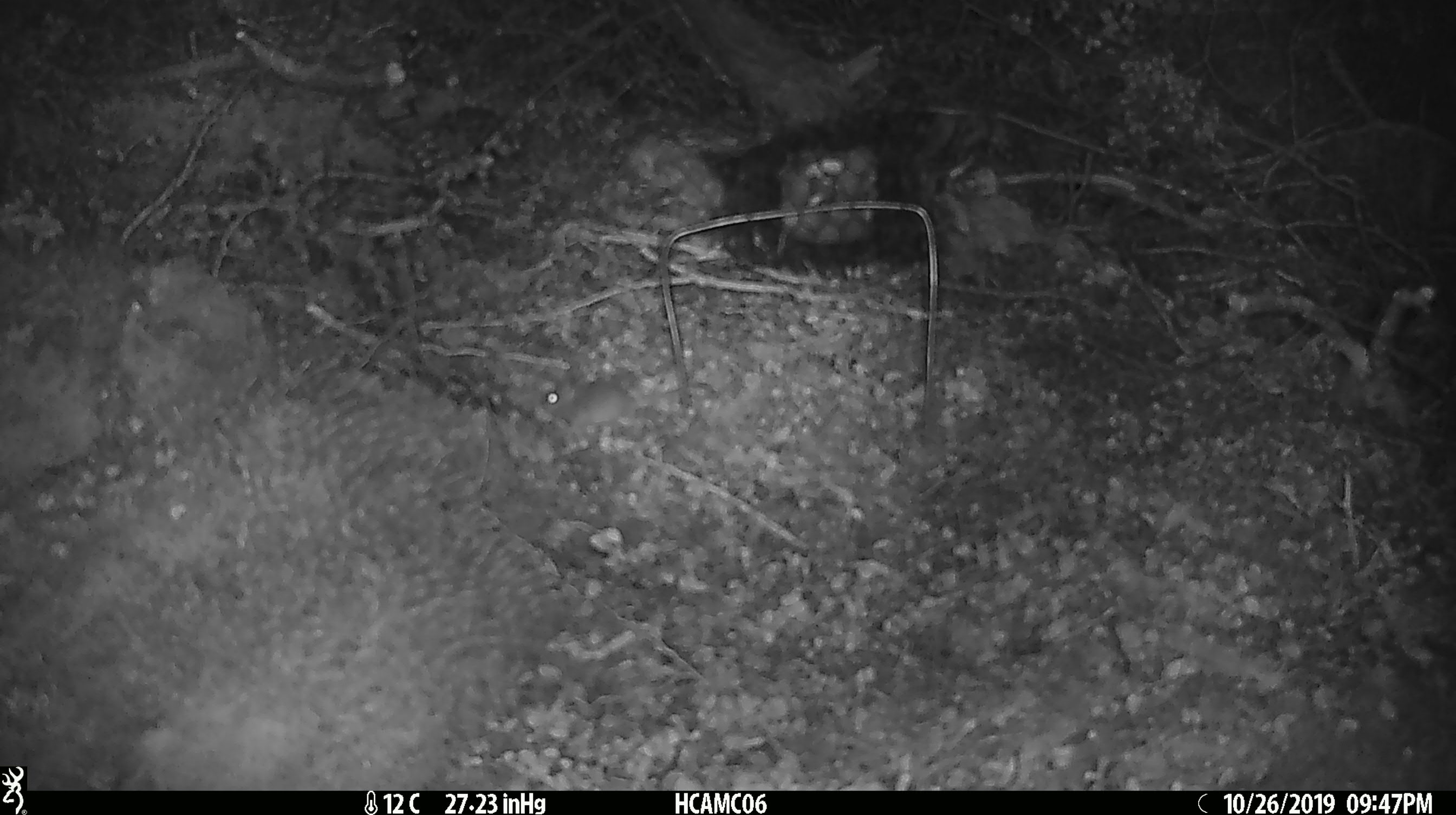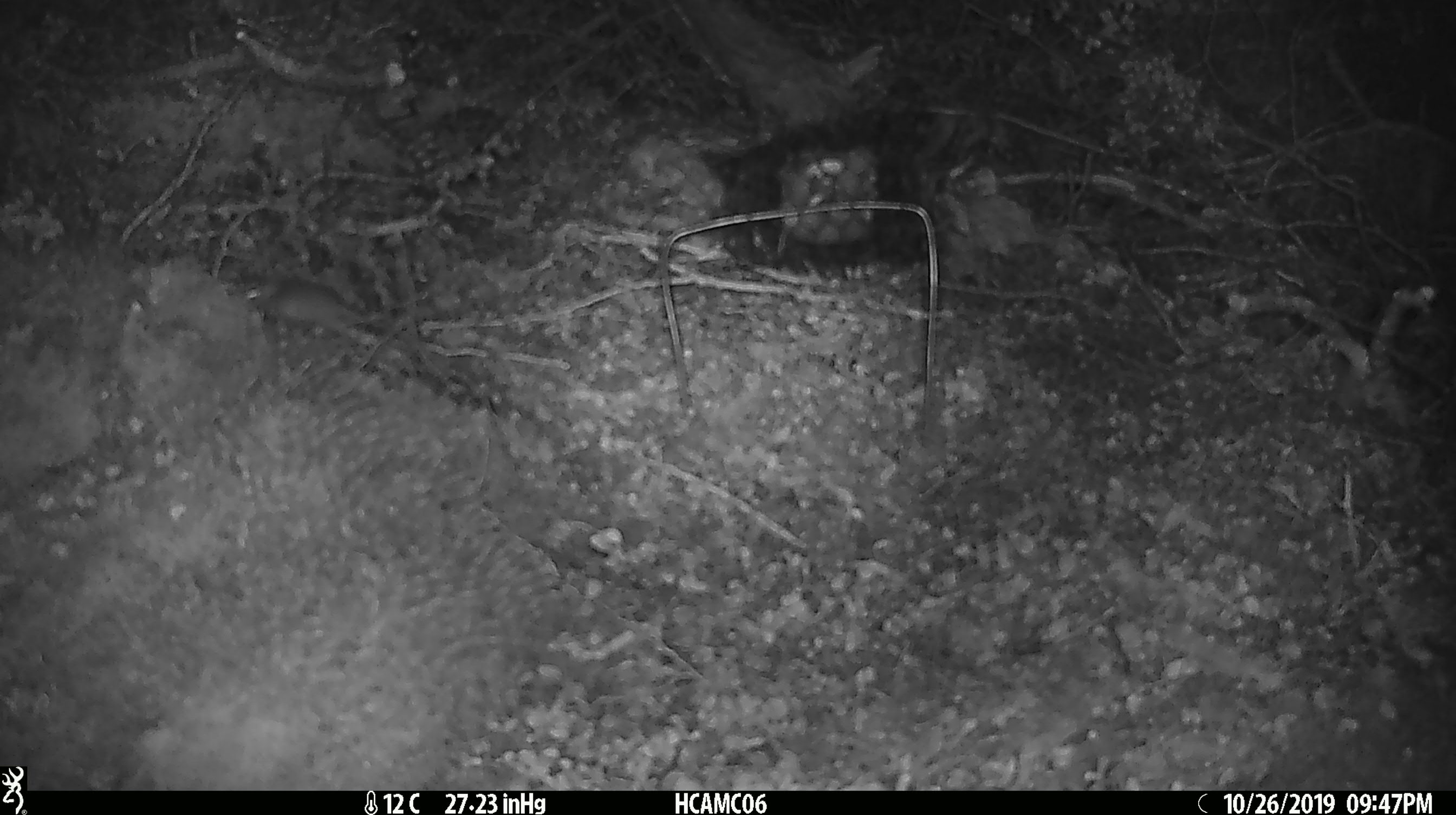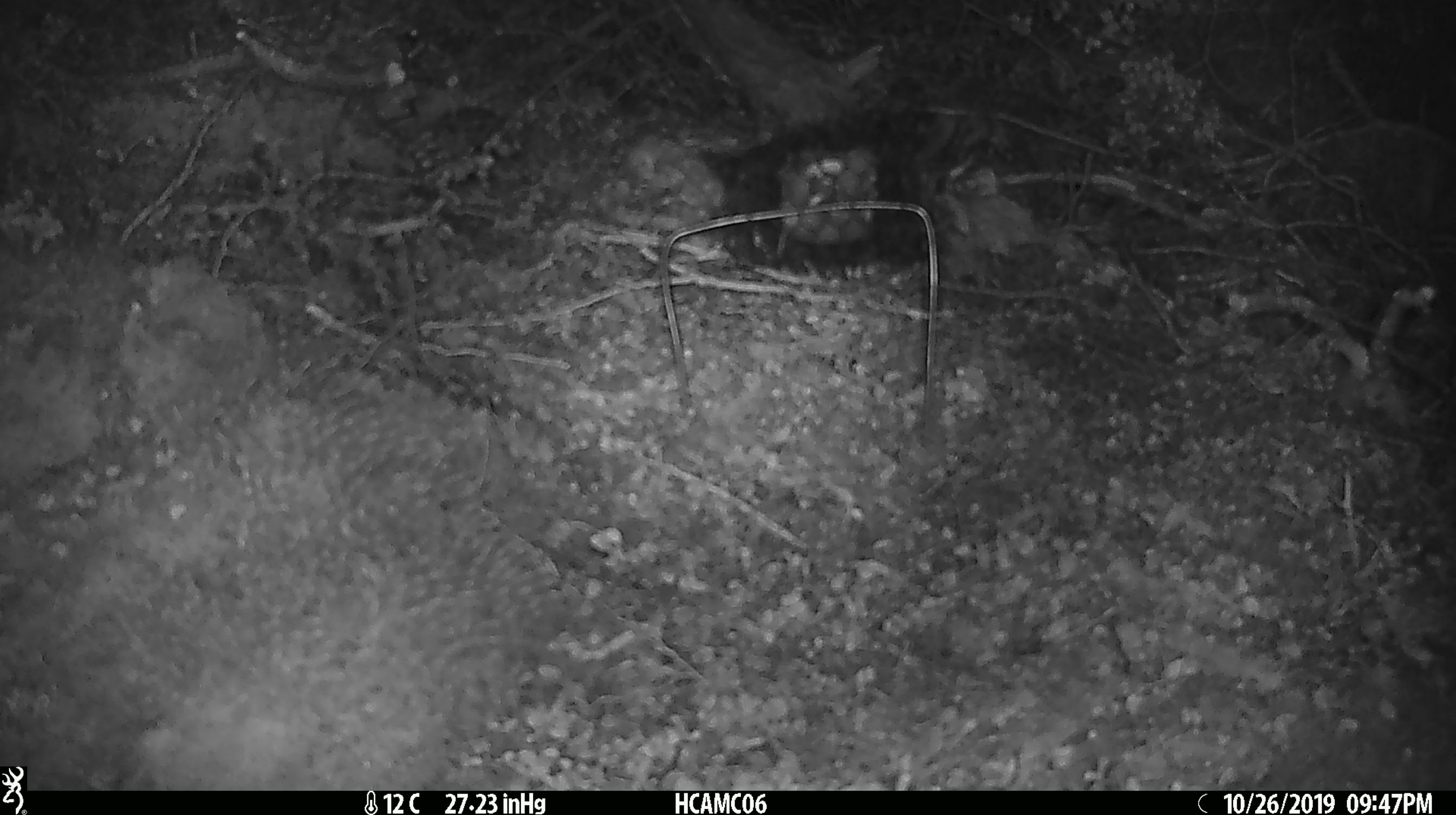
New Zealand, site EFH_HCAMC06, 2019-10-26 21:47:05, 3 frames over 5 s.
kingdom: Animalia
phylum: Chordata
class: Mammalia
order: Rodentia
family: Muridae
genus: Mus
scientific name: Mus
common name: mouse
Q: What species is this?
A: Mouse (Mus).